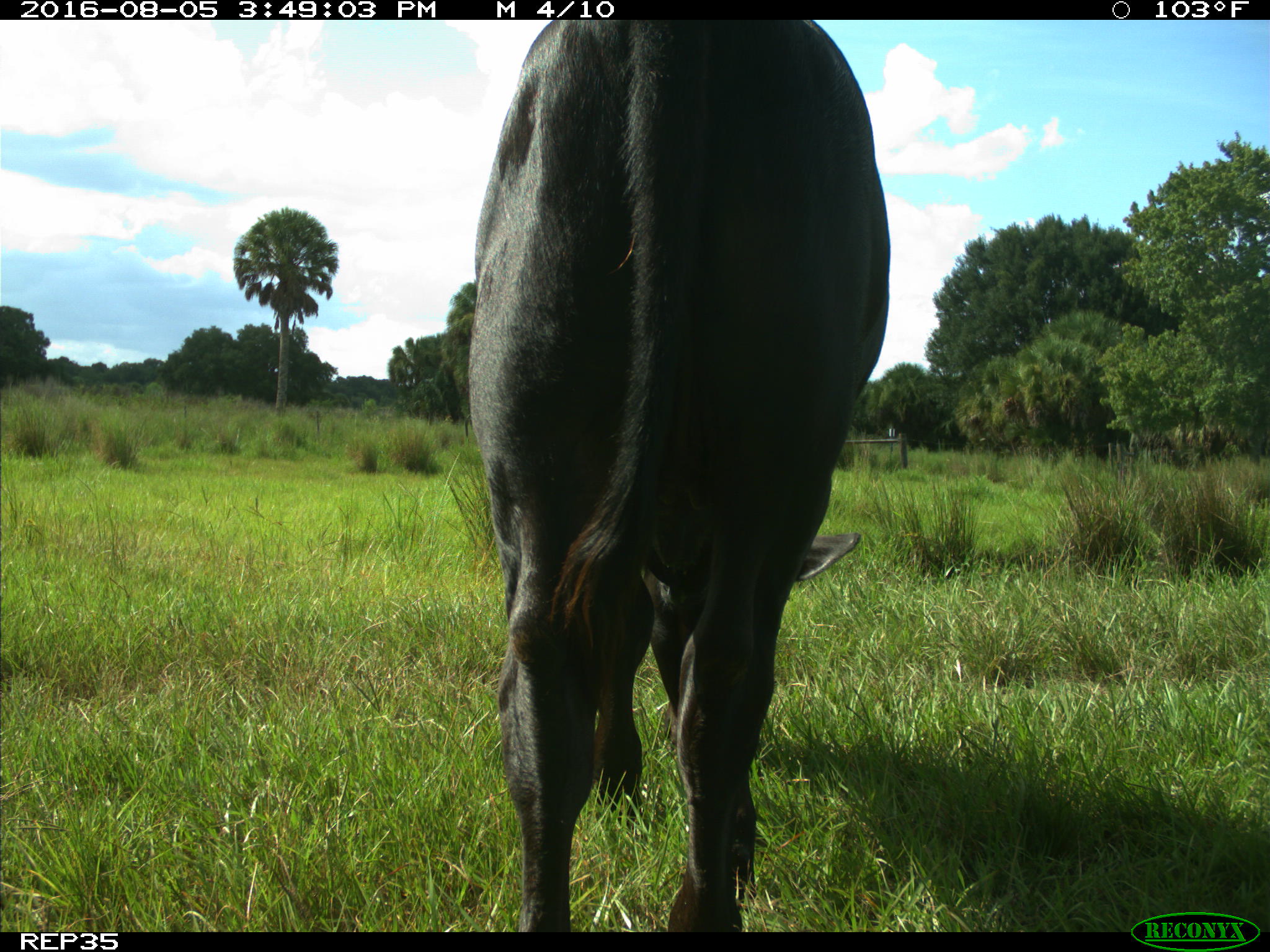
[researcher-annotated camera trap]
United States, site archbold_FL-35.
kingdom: Animalia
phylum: Chordata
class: Mammalia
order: Artiodactyla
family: Bovidae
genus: Bos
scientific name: Bos taurus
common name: domestic cow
Bos taurus (domestic cow).